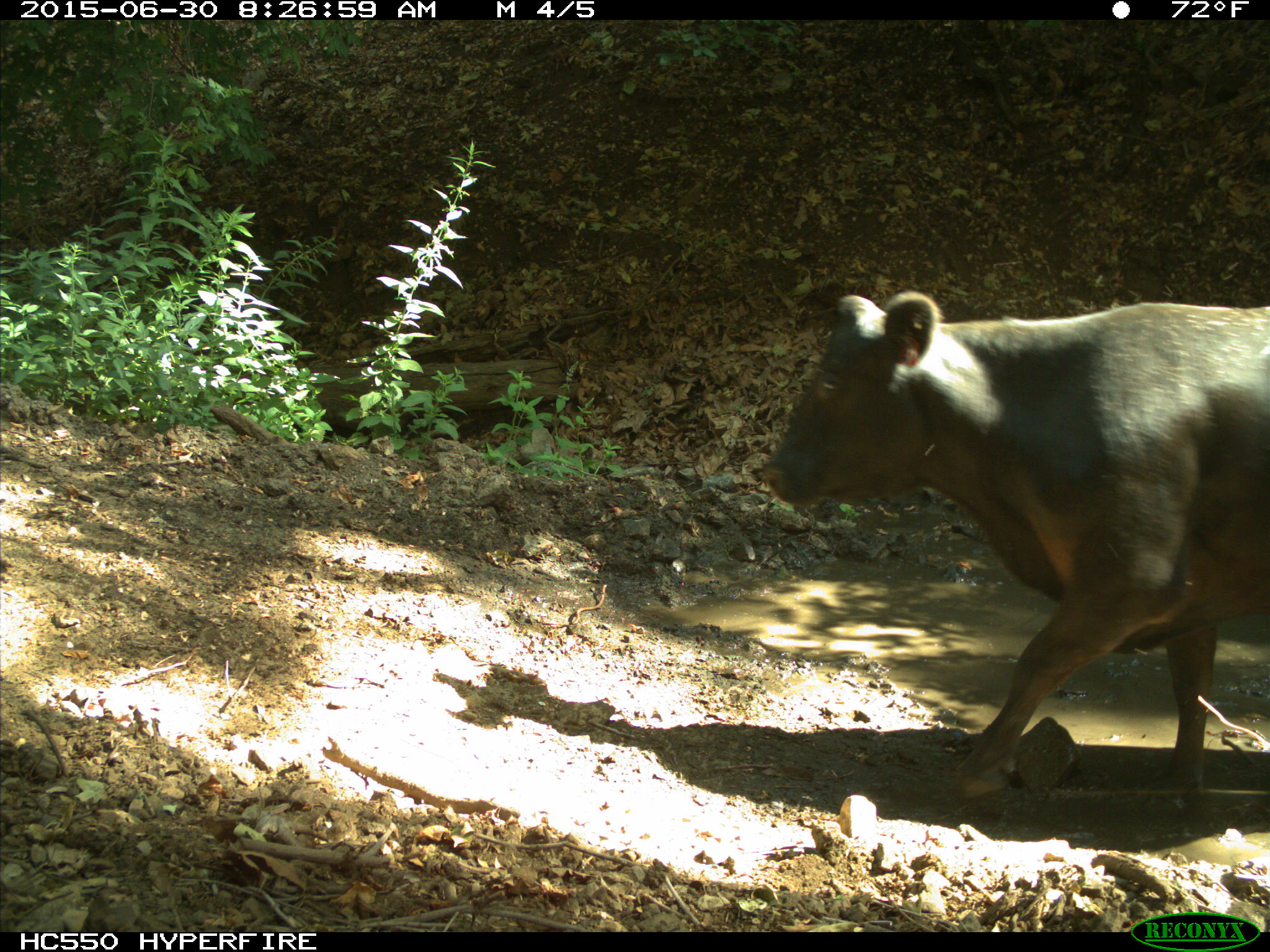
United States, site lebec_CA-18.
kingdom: Animalia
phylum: Chordata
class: Mammalia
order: Artiodactyla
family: Bovidae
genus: Bos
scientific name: Bos taurus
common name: domestic cow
Bos taurus (domestic cow).